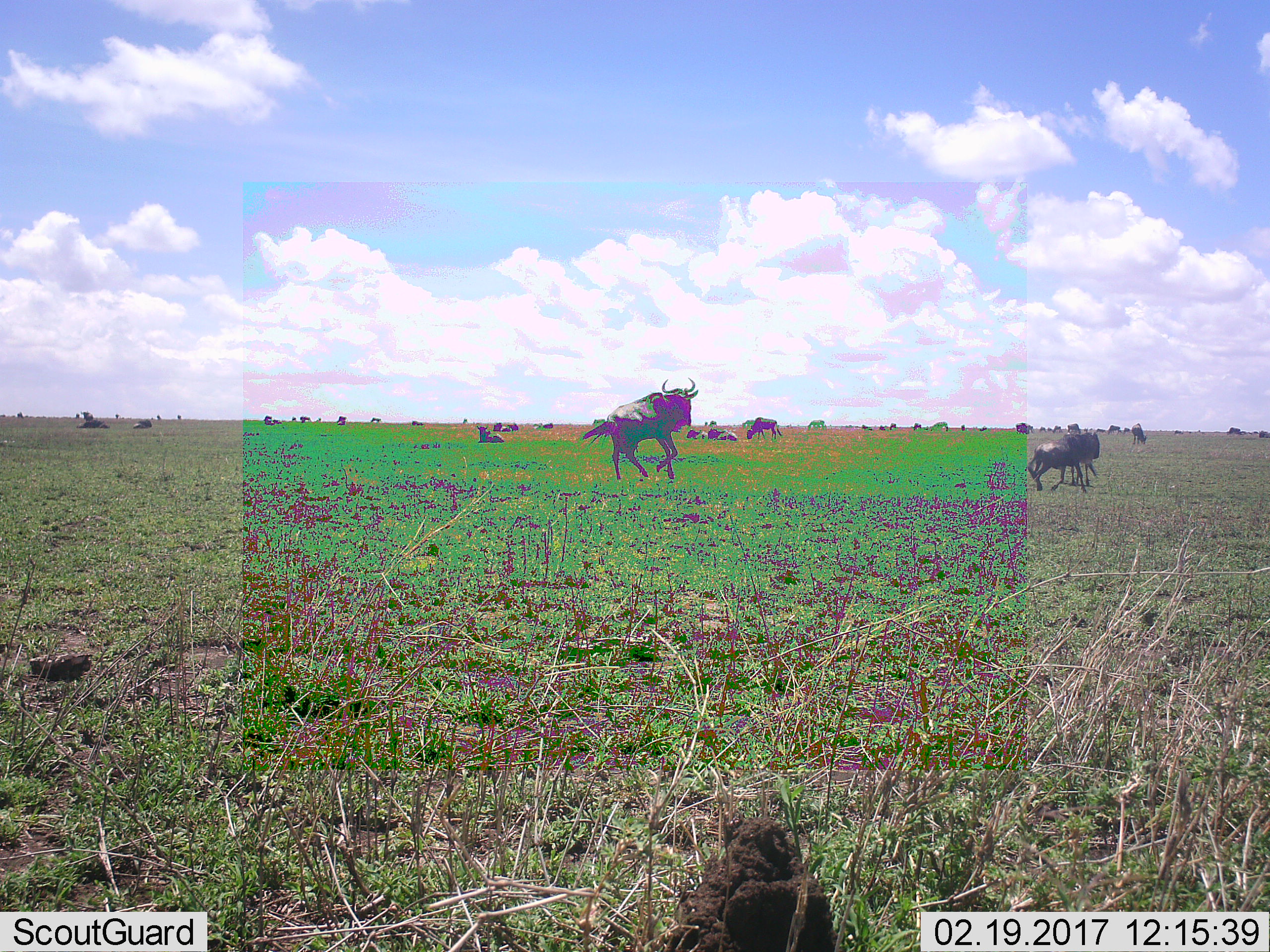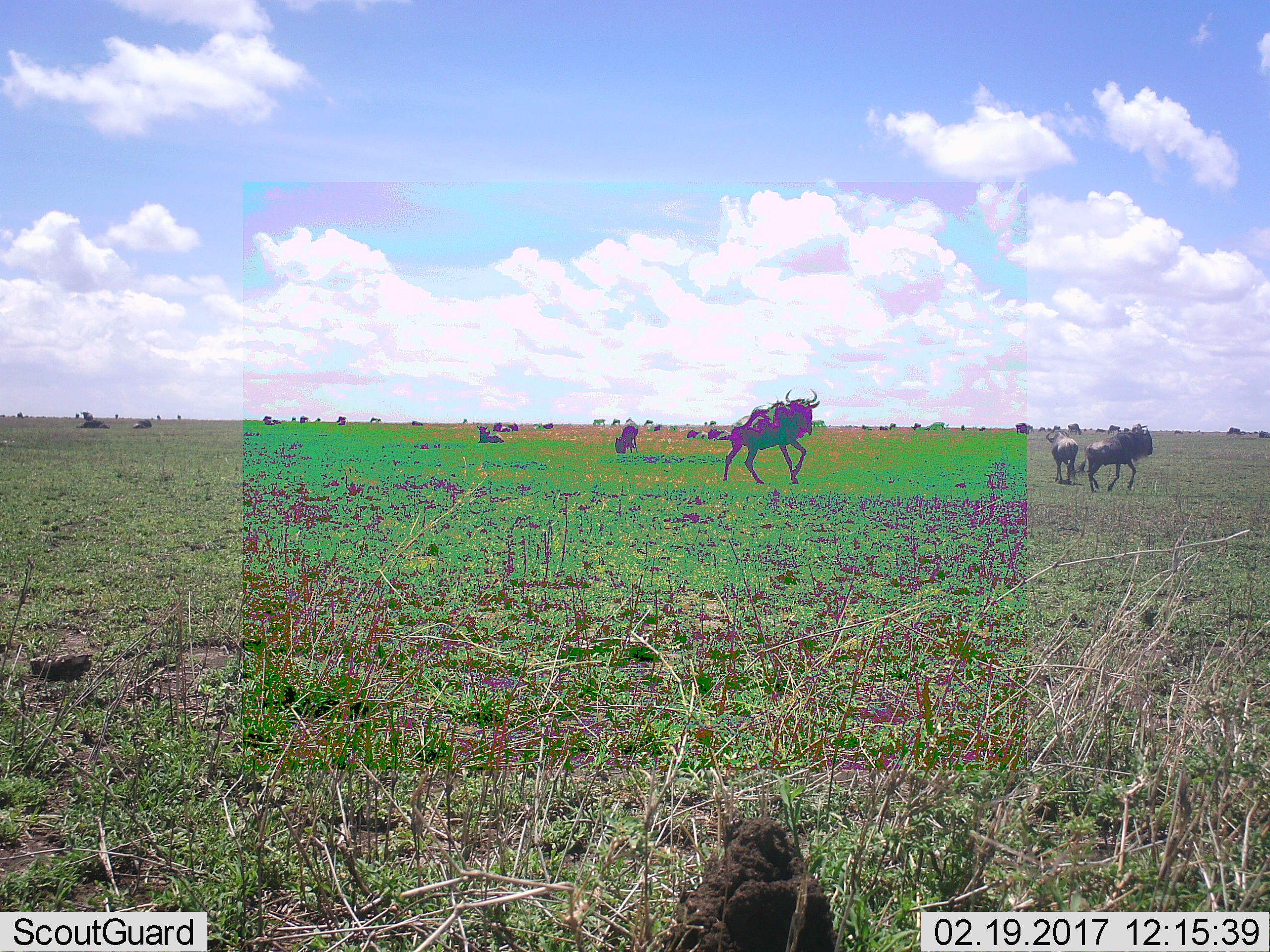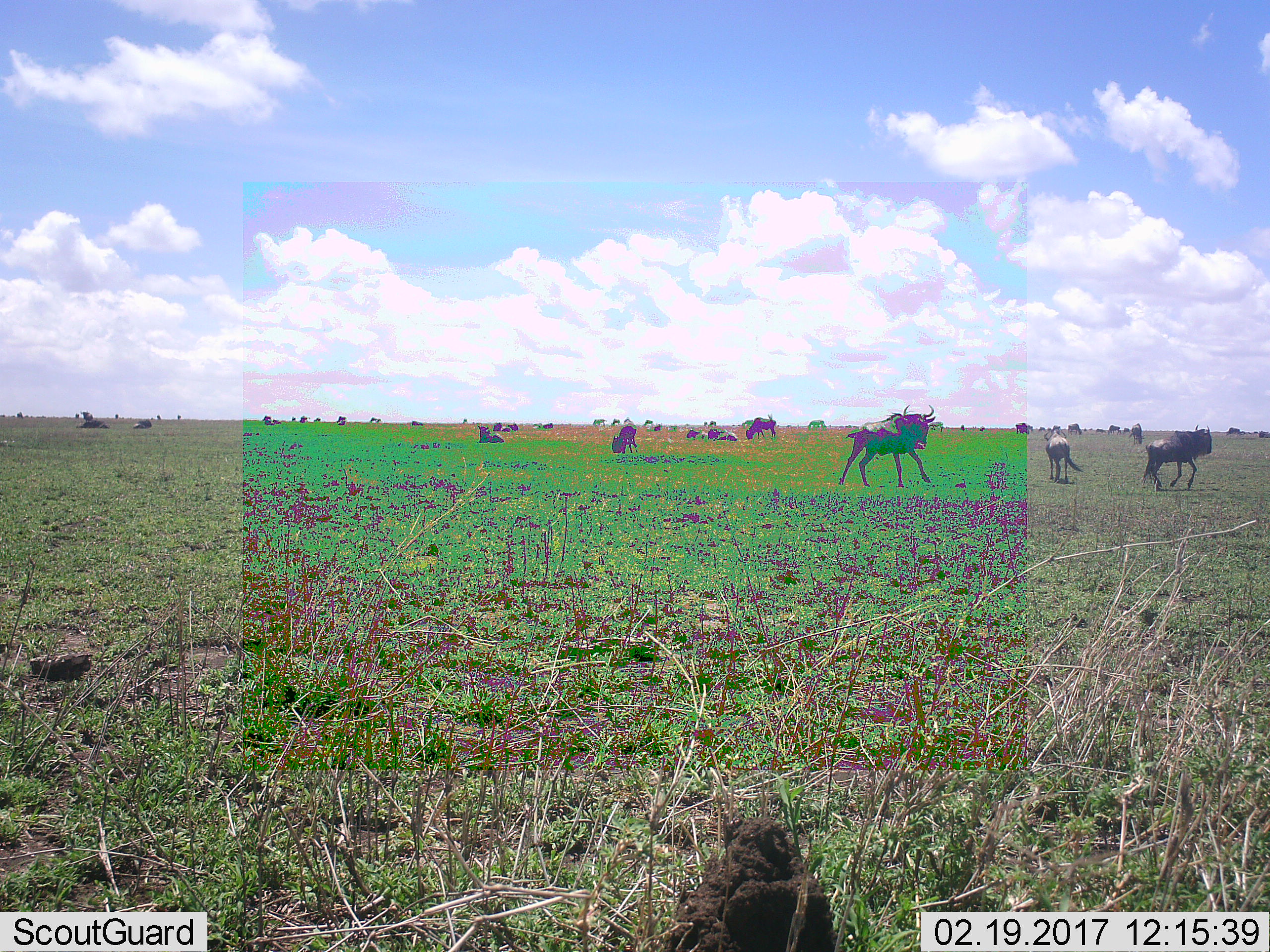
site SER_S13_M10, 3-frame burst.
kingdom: Animalia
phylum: Chordata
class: Mammalia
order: Artiodactyla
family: Bovidae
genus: Connochaetes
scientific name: Connochaetes taurinus taurinus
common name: blue wildebeest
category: wildebeestblue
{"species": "wildebeestblue (blue wildebeest) (Connochaetes taurinus taurinus)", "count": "11-50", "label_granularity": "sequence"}